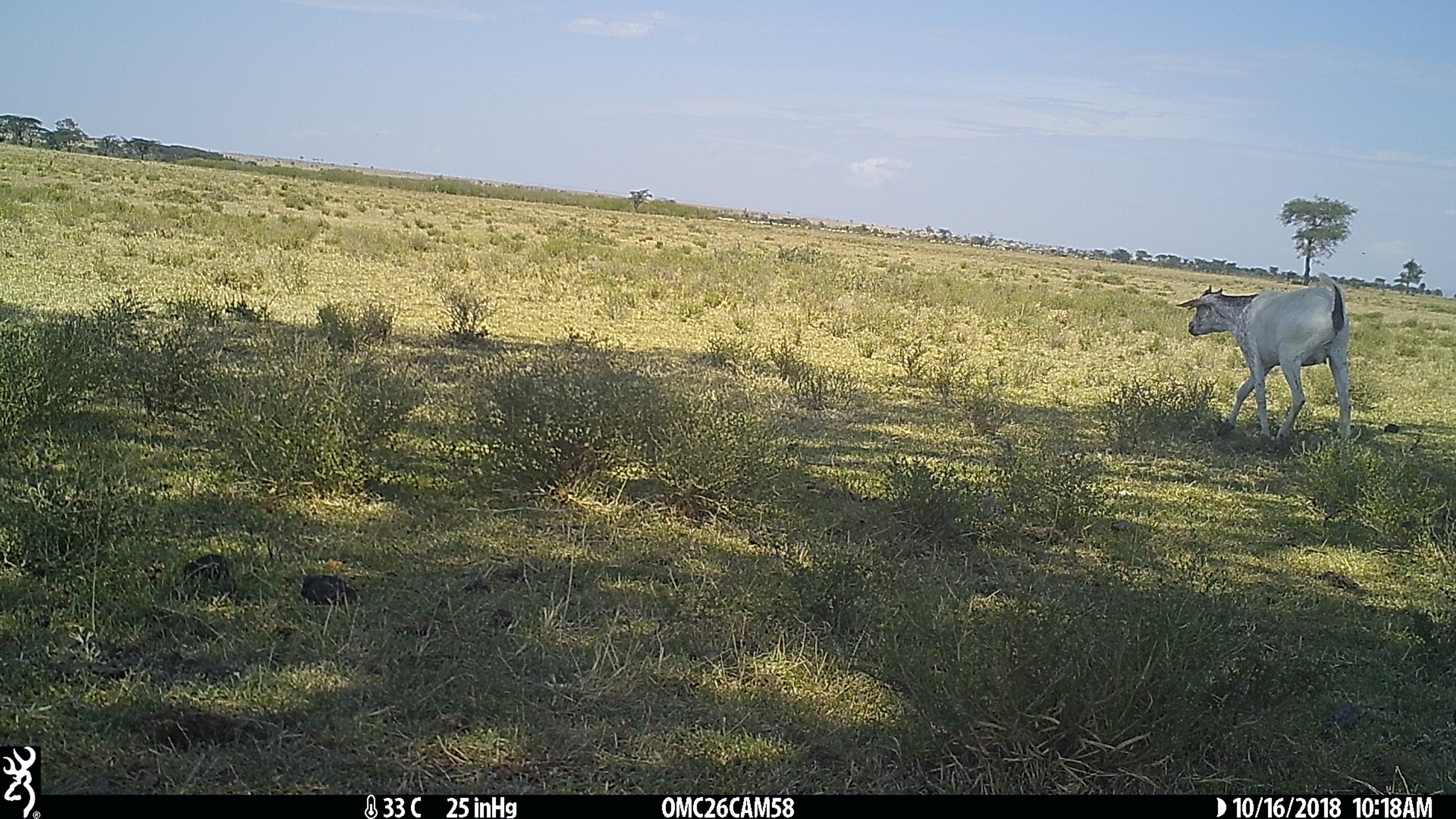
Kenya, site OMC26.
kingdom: Animalia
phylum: Chordata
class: Mammalia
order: Artiodactyla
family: Bovidae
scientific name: Bovidae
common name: sheep or goat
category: shoat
Shoat (sheep or goat) (Bovidae).